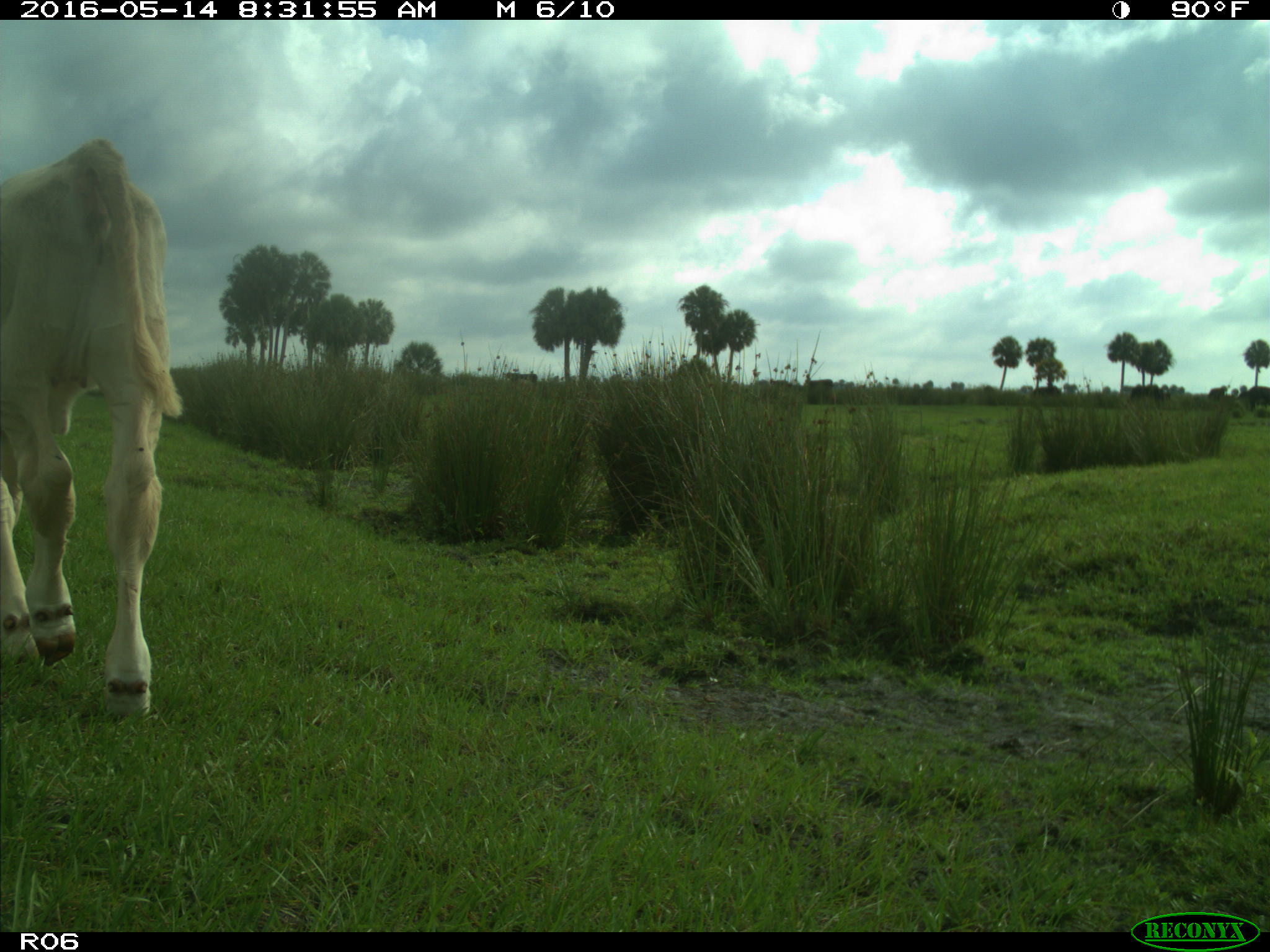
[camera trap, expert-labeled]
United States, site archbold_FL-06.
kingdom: Animalia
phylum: Chordata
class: Mammalia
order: Artiodactyla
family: Bovidae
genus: Bos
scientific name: Bos taurus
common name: domestic cow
Bos taurus (domestic cow).